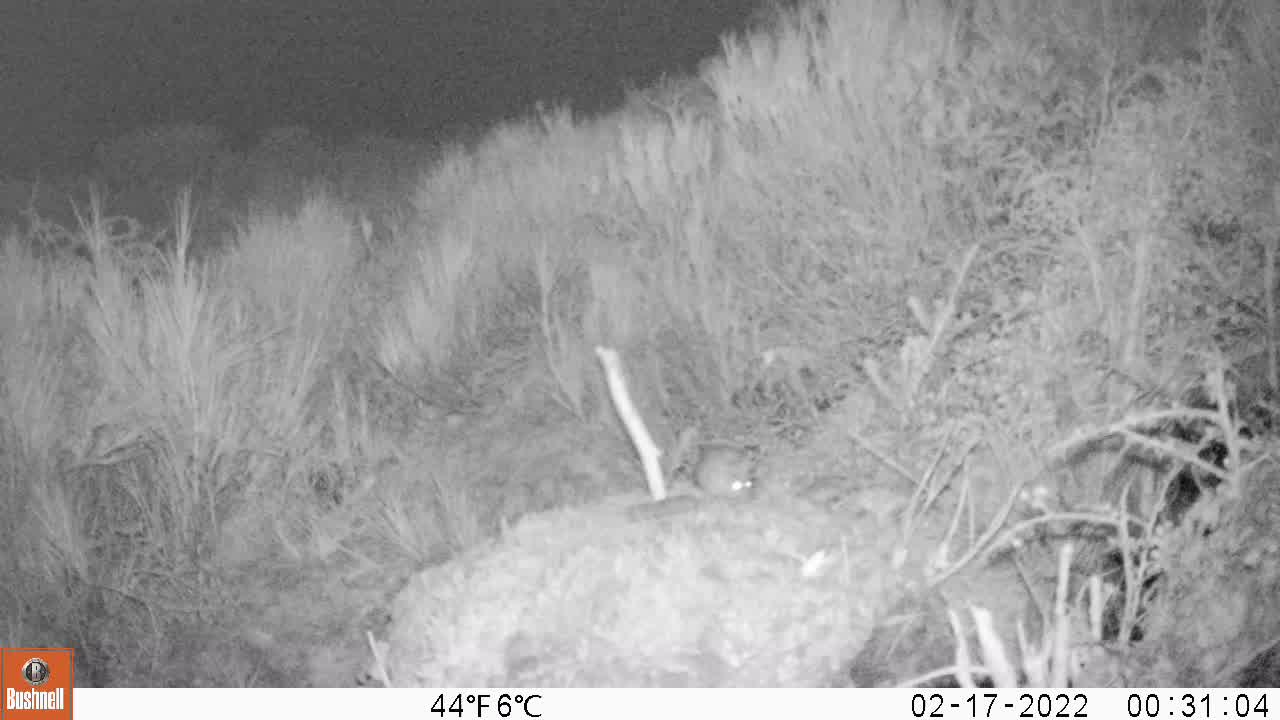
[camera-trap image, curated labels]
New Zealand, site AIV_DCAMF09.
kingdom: Animalia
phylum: Chordata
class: Mammalia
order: Rodentia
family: Muridae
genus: Mus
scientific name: Mus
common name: mouse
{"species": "mouse (Mus)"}